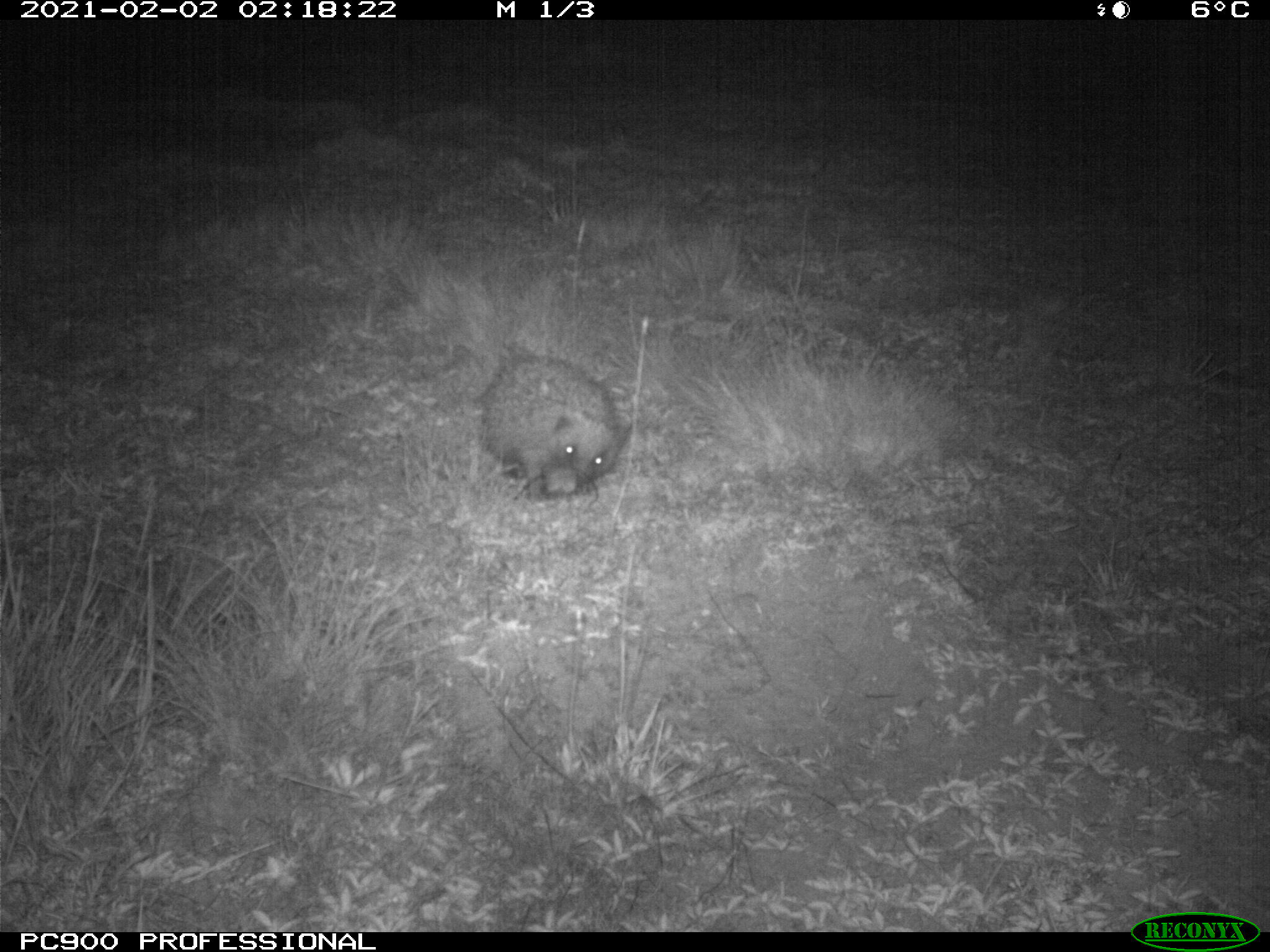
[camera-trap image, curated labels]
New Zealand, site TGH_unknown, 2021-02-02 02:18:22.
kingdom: Animalia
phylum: Chordata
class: Mammalia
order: Eulipotyphla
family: Erinaceidae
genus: Erinaceus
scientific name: Erinaceus europaeus europaeus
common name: european hedgehog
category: hedgehog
Hedgehog (european hedgehog) (Erinaceus europaeus europaeus).